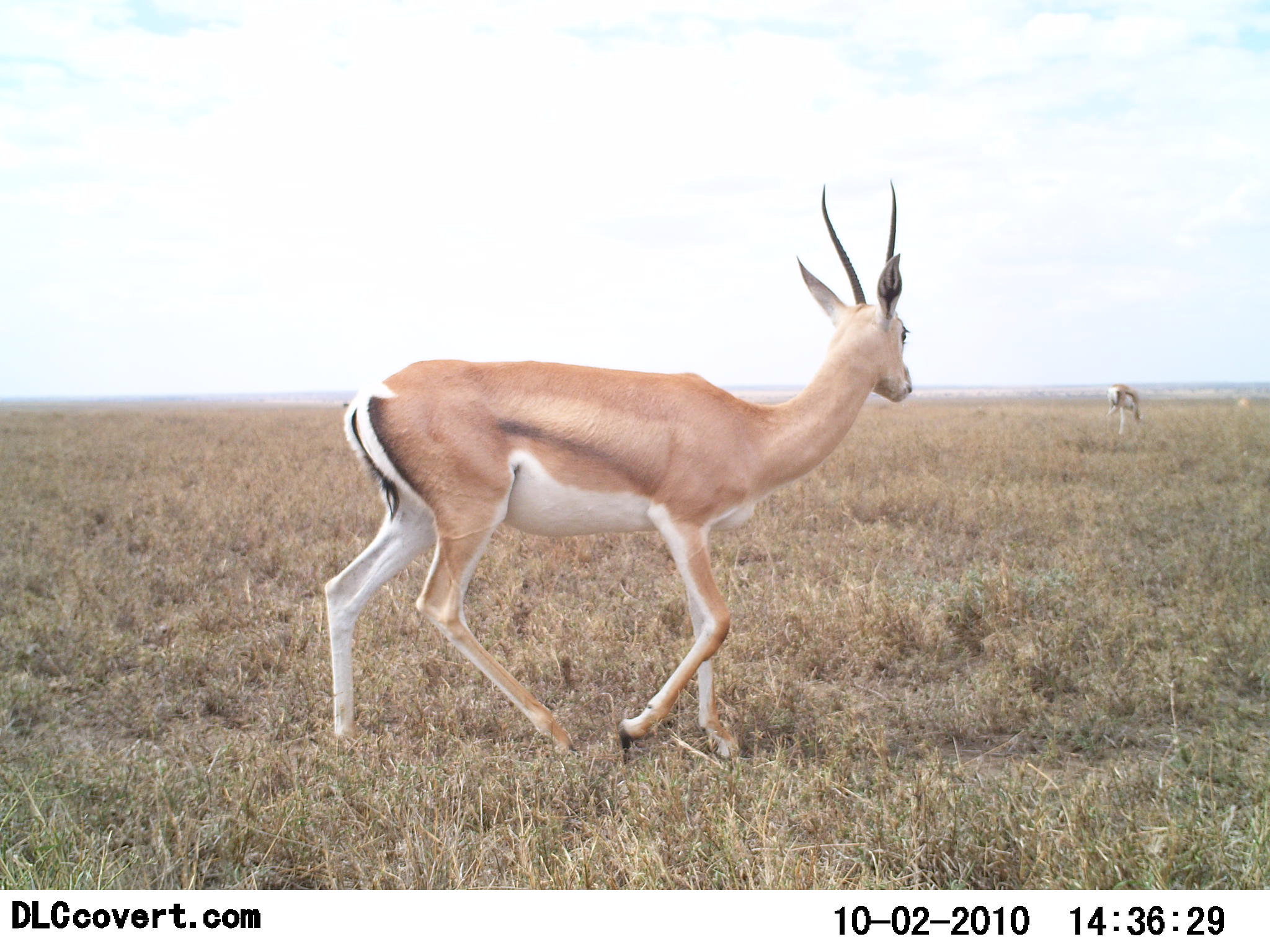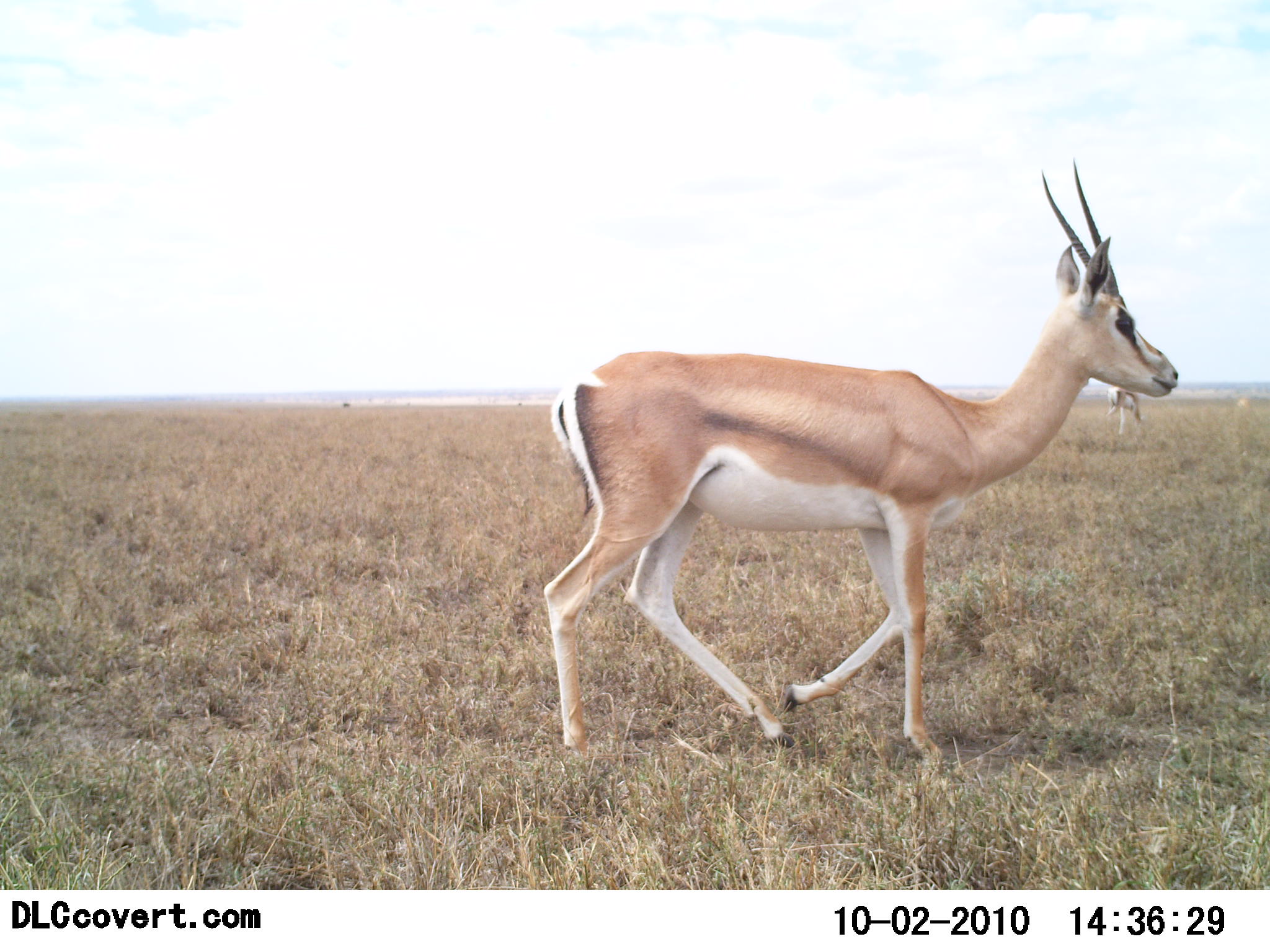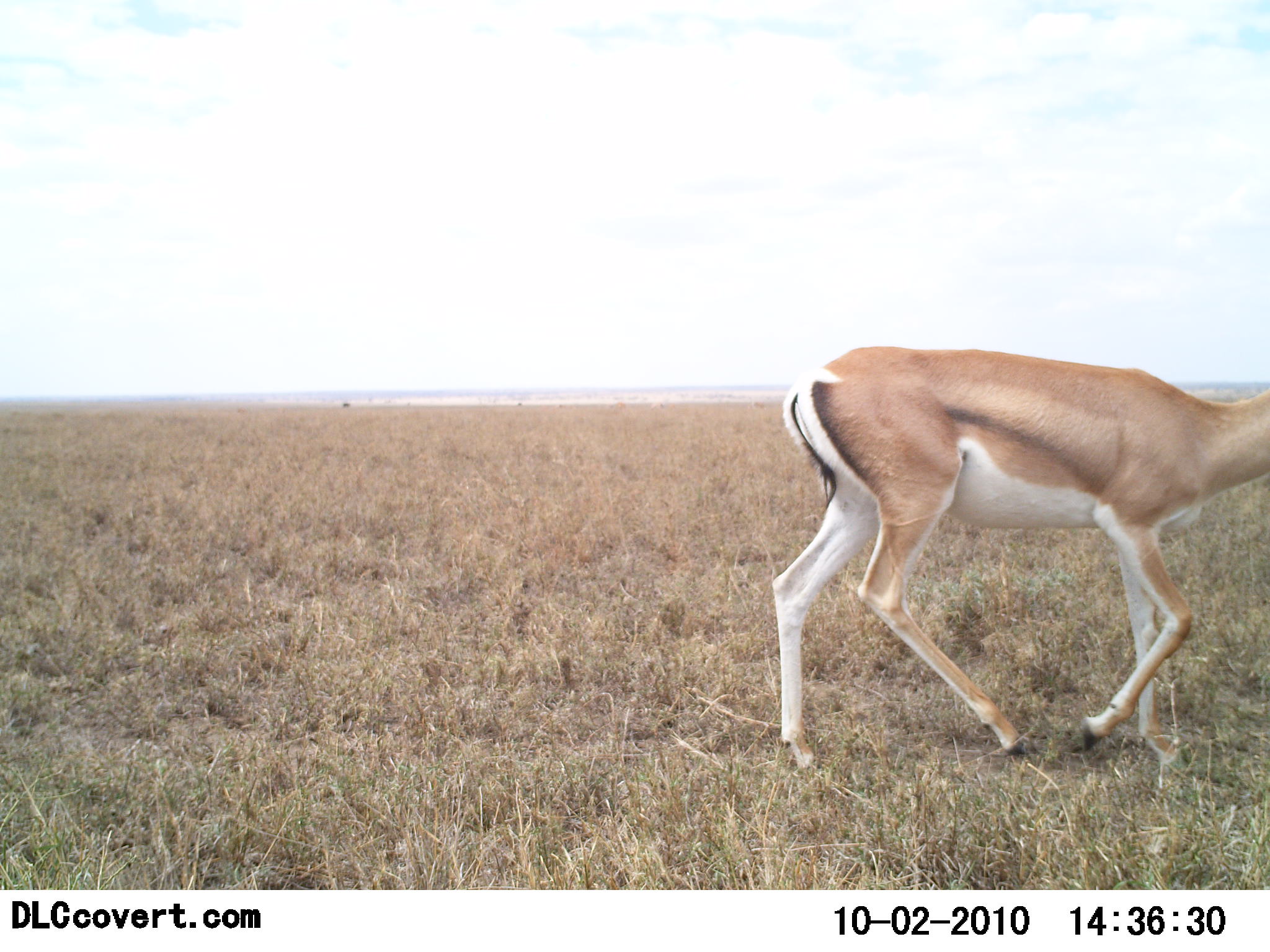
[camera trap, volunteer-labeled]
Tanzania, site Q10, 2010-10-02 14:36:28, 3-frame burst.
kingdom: Animalia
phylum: Chordata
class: Mammalia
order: Artiodactyla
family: Bovidae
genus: Nanger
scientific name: Nanger granti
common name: grant's gazelle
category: gazellegrants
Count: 1.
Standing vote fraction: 18%.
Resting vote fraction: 0%.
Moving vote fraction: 91%.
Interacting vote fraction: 0%.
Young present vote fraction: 0%.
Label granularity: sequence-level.